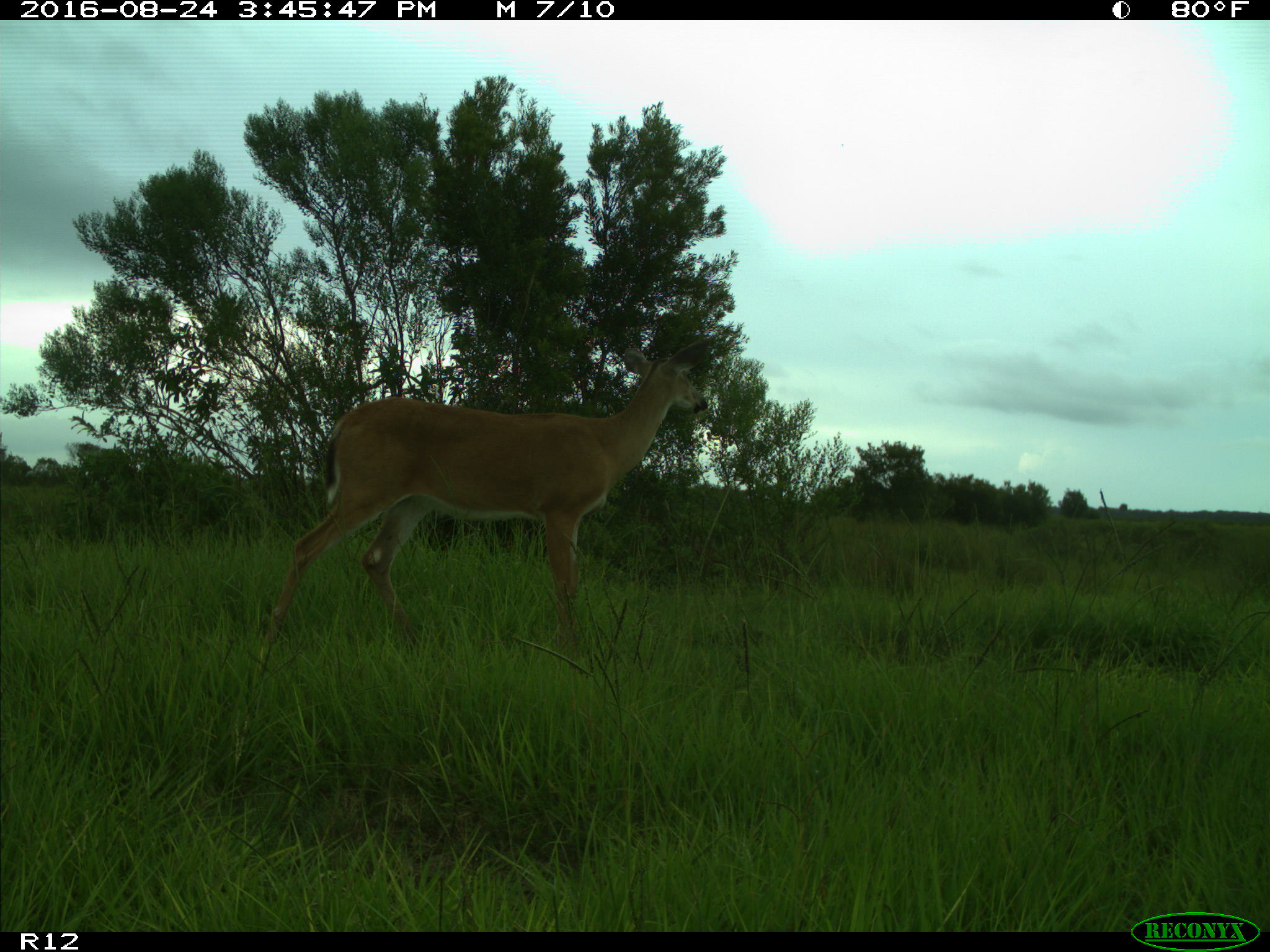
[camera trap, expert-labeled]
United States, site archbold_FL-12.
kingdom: Animalia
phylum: Chordata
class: Mammalia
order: Artiodactyla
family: Cervidae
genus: Odocoileus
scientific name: Odocoileus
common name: deer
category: unidentified deer